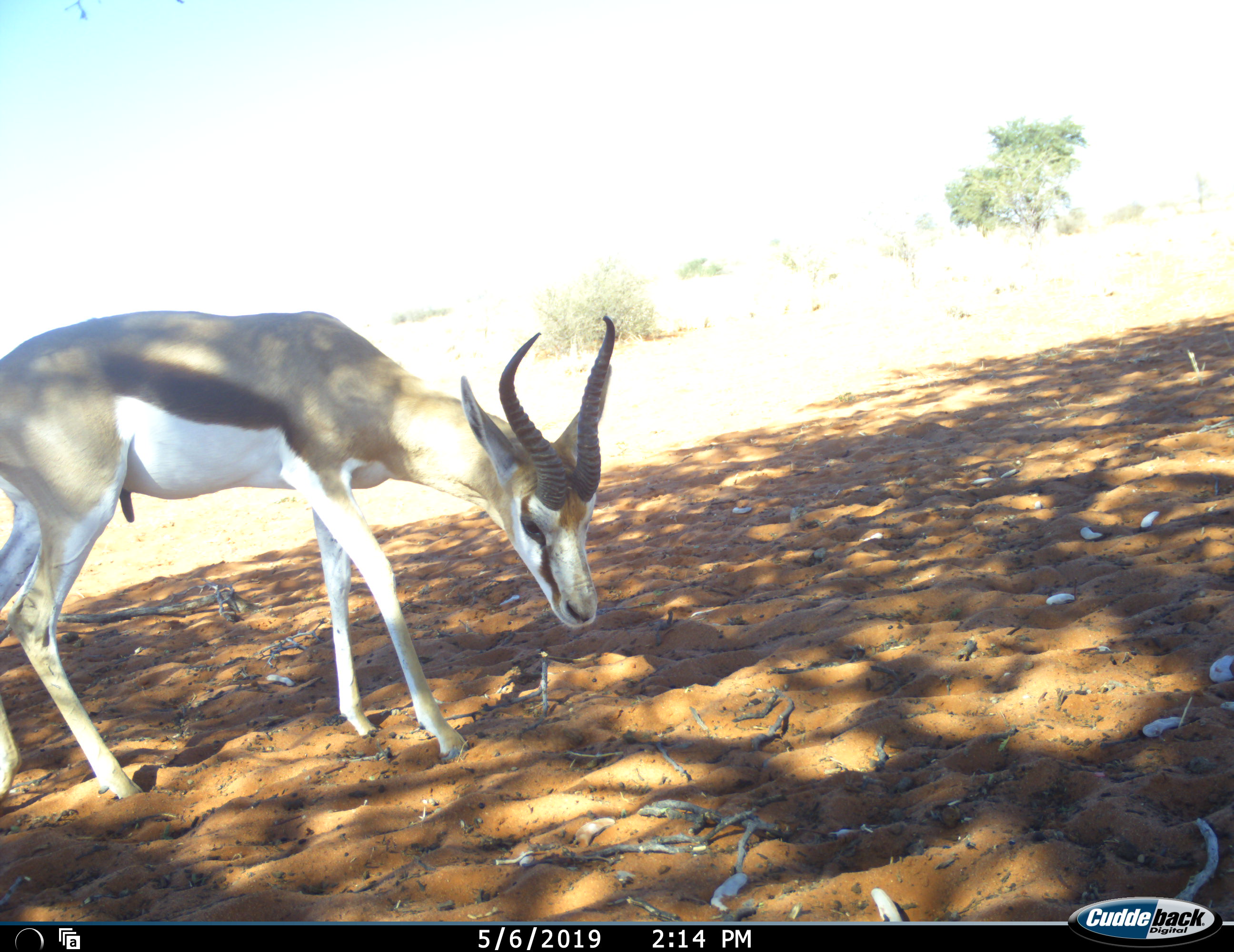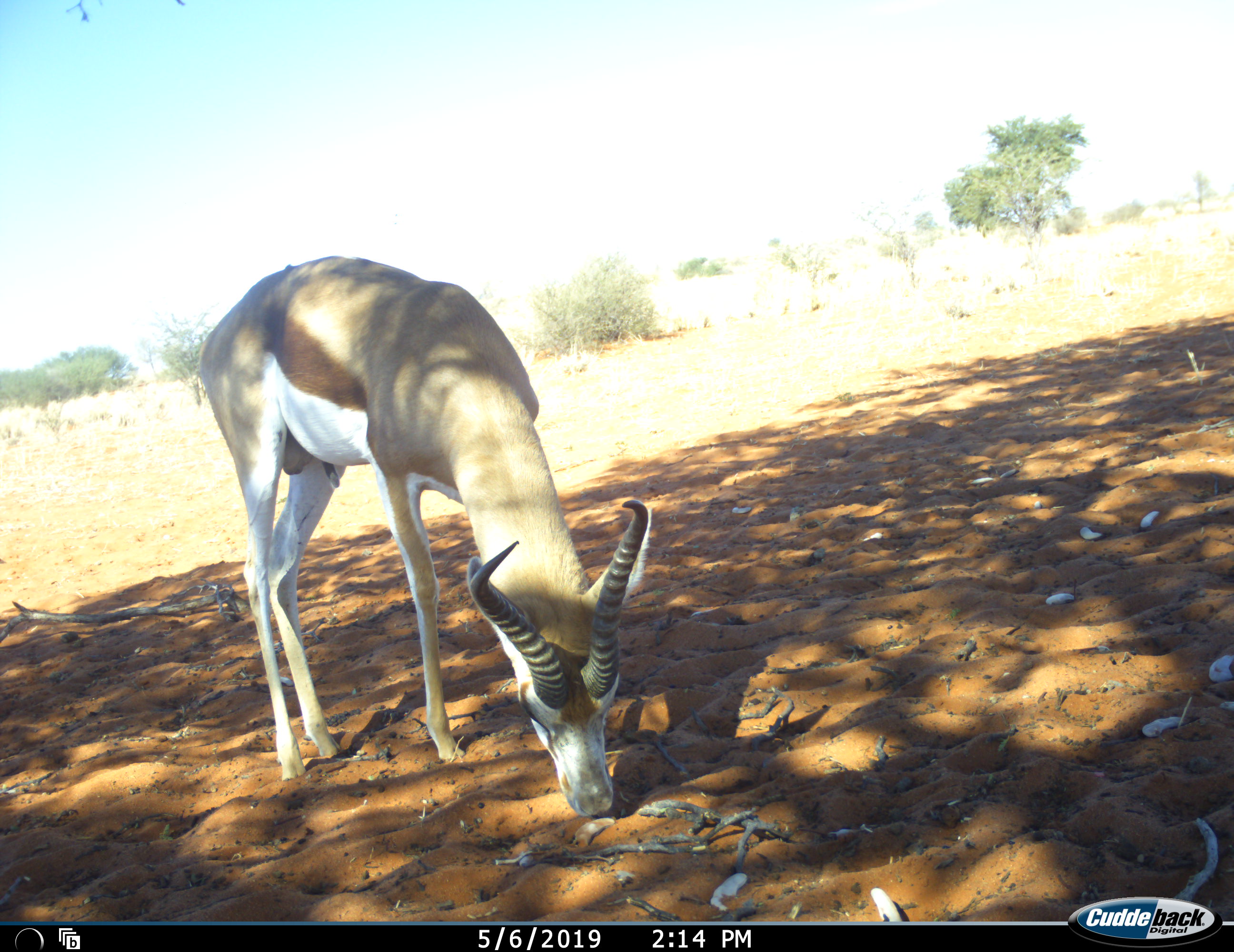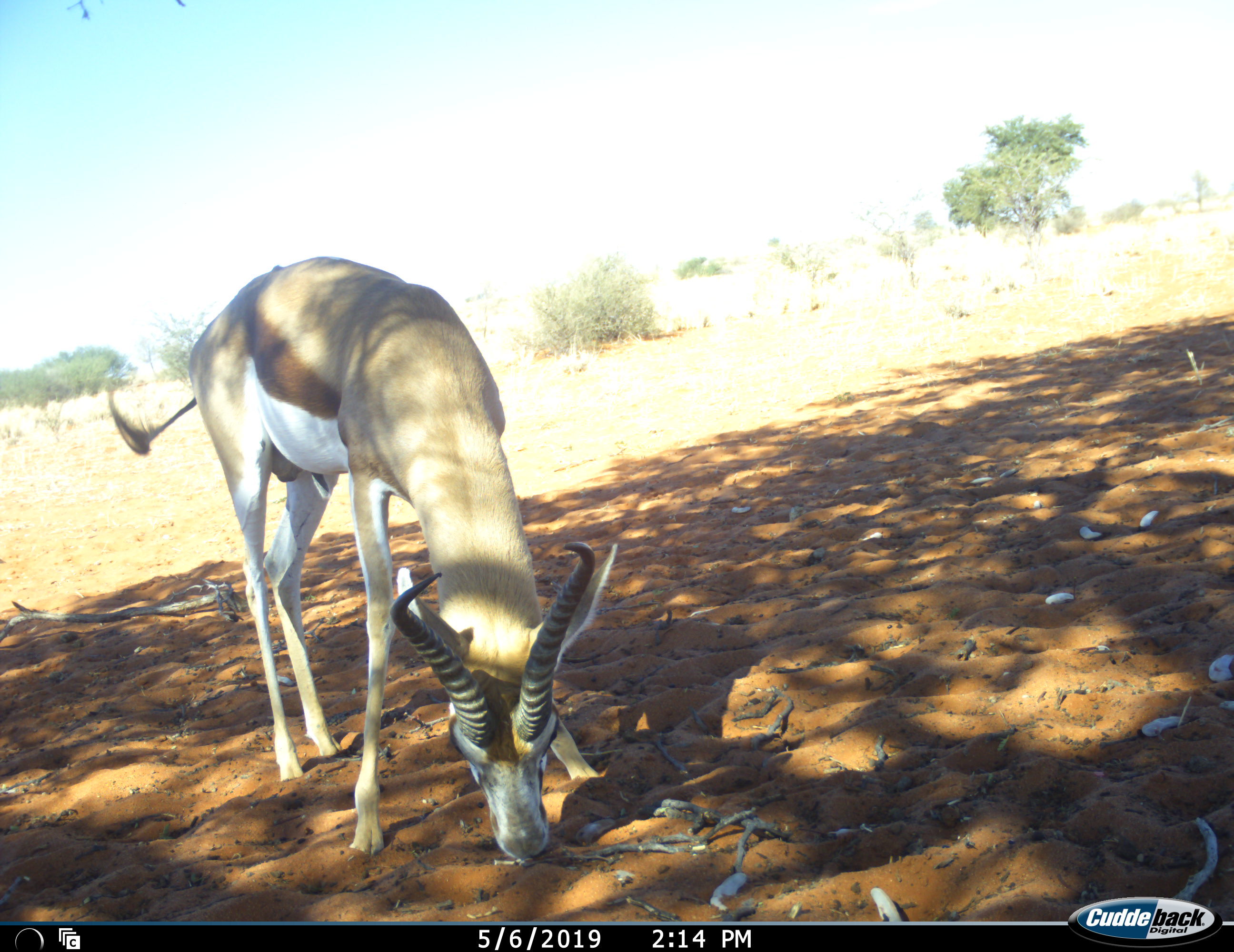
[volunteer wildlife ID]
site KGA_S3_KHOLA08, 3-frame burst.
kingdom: Animalia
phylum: Chordata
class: Mammalia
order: Artiodactyla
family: Bovidae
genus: Antidorcas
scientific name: Antidorcas marsupialis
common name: springbok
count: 1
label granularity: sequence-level